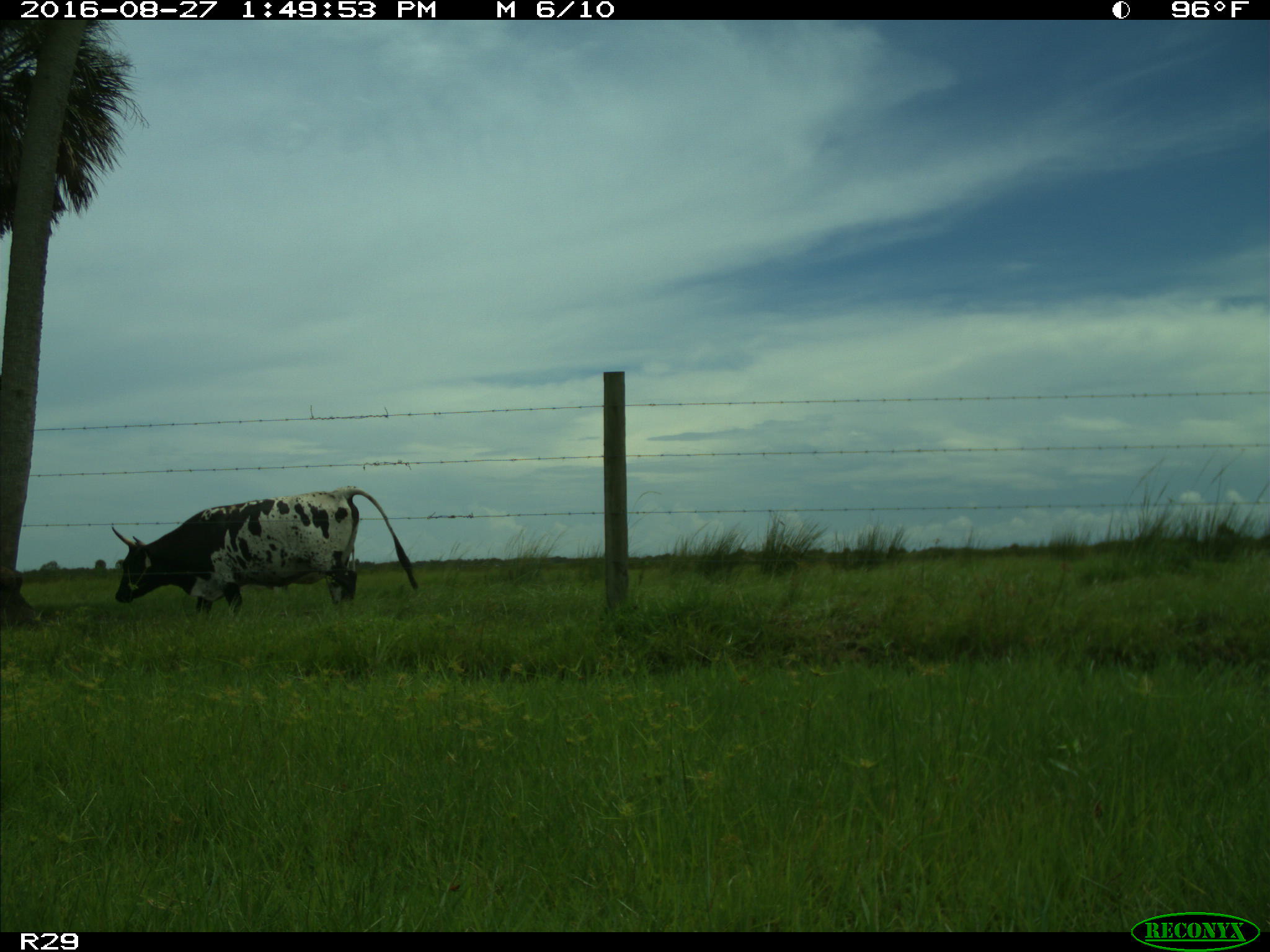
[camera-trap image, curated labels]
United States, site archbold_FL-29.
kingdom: Animalia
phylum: Chordata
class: Mammalia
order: Artiodactyla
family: Bovidae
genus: Bos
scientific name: Bos taurus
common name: domestic cow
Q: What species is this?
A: Bos taurus (domestic cow).